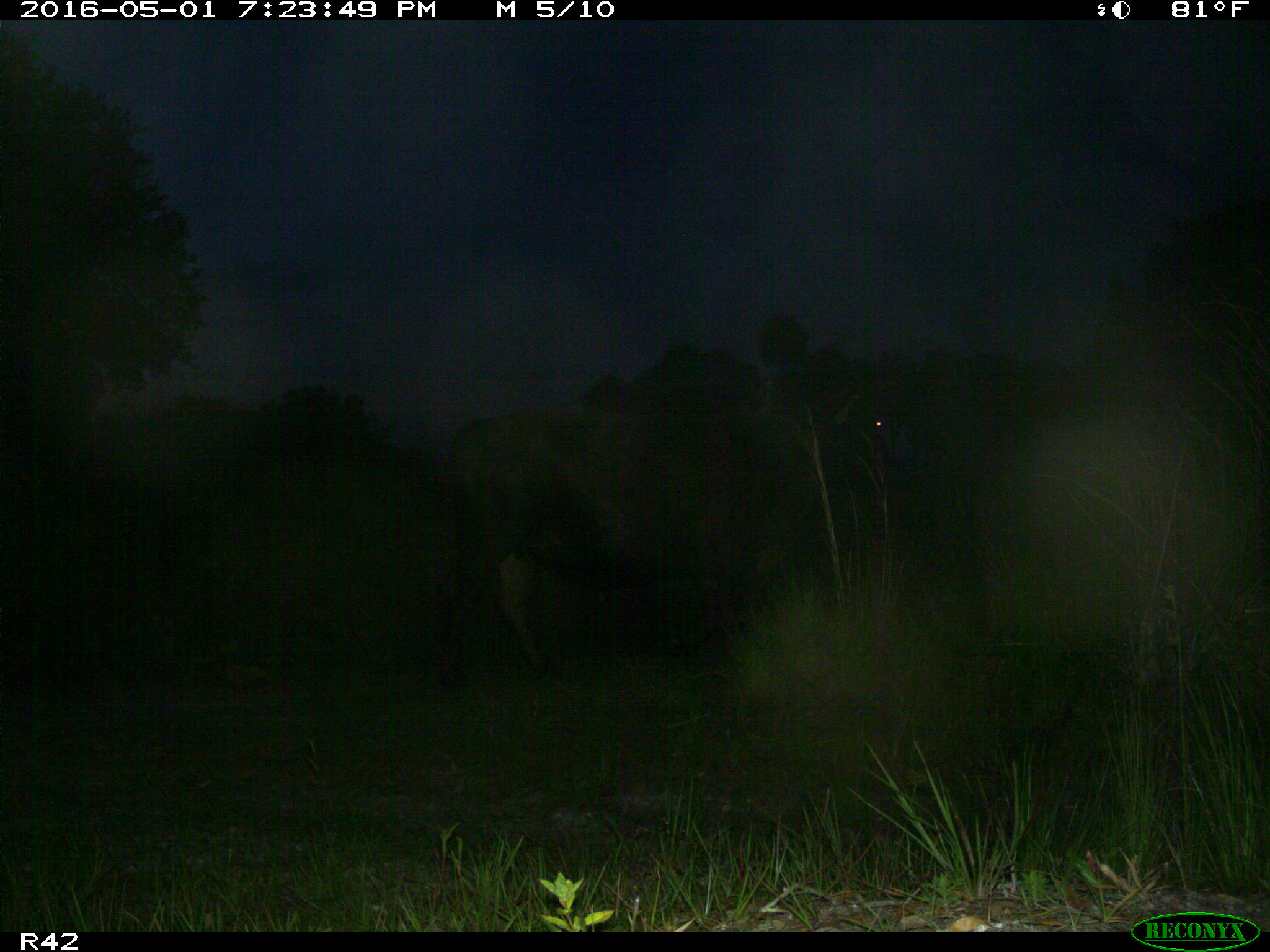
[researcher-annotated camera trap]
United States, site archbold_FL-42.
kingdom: Animalia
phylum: Chordata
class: Mammalia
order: Artiodactyla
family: Bovidae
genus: Bos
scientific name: Bos taurus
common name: domestic cow